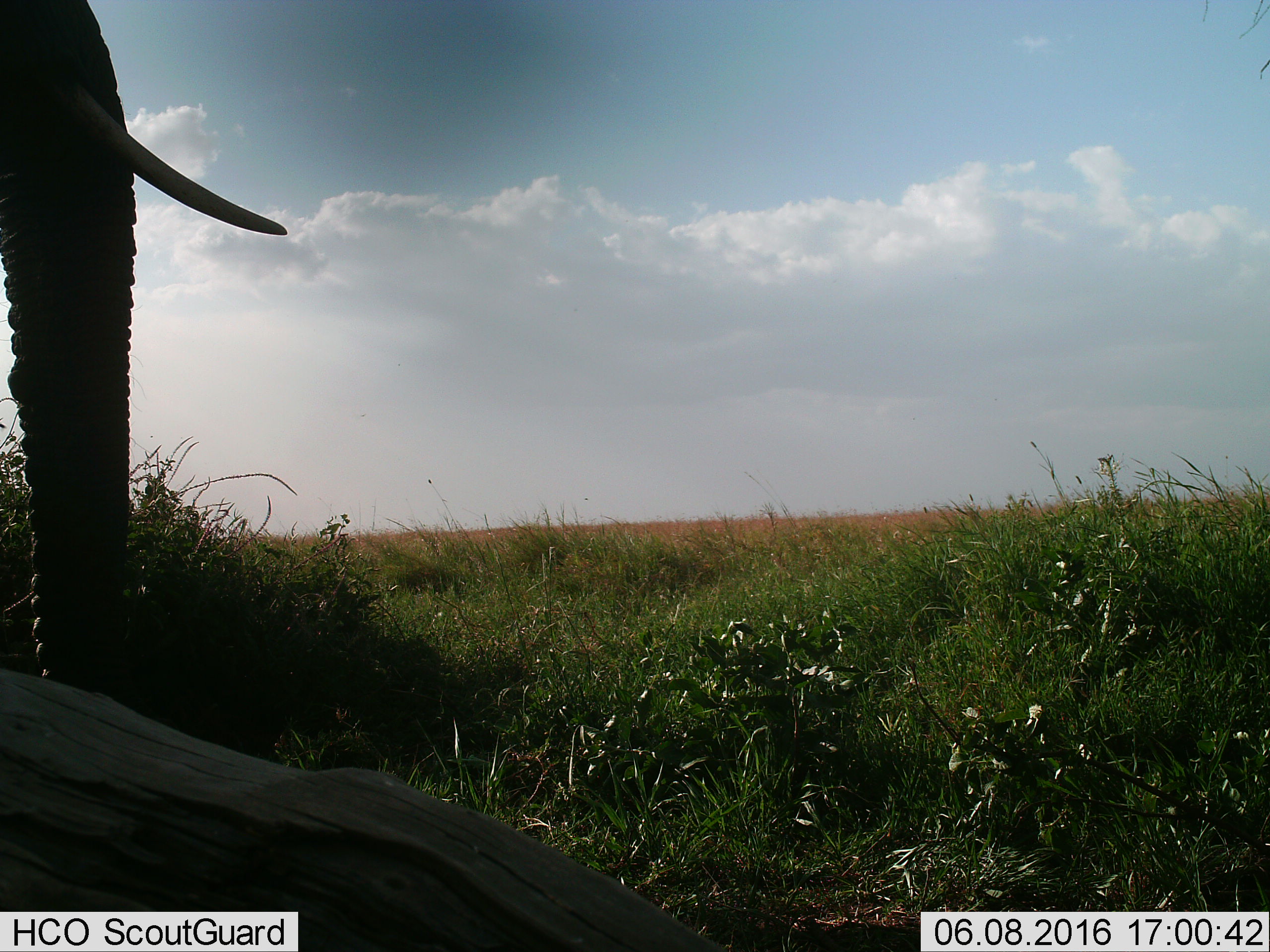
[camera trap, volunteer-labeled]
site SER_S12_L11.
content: unidentified animal